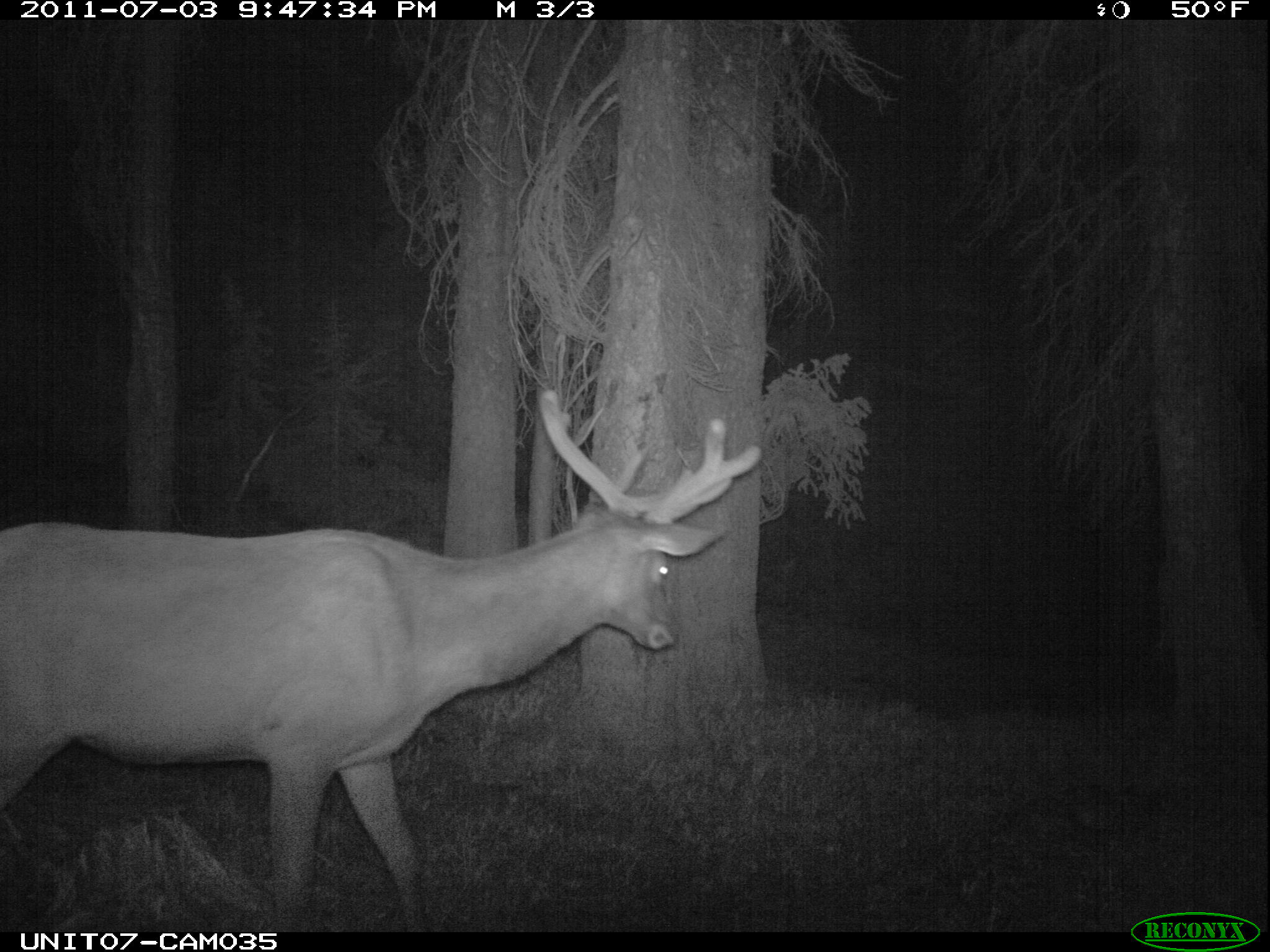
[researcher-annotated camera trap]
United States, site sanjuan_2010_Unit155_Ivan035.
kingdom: Animalia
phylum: Chordata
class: Mammalia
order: Artiodactyla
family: Cervidae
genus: Cervus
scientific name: Cervus elaphus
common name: red deer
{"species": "Cervus elaphus (red deer)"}